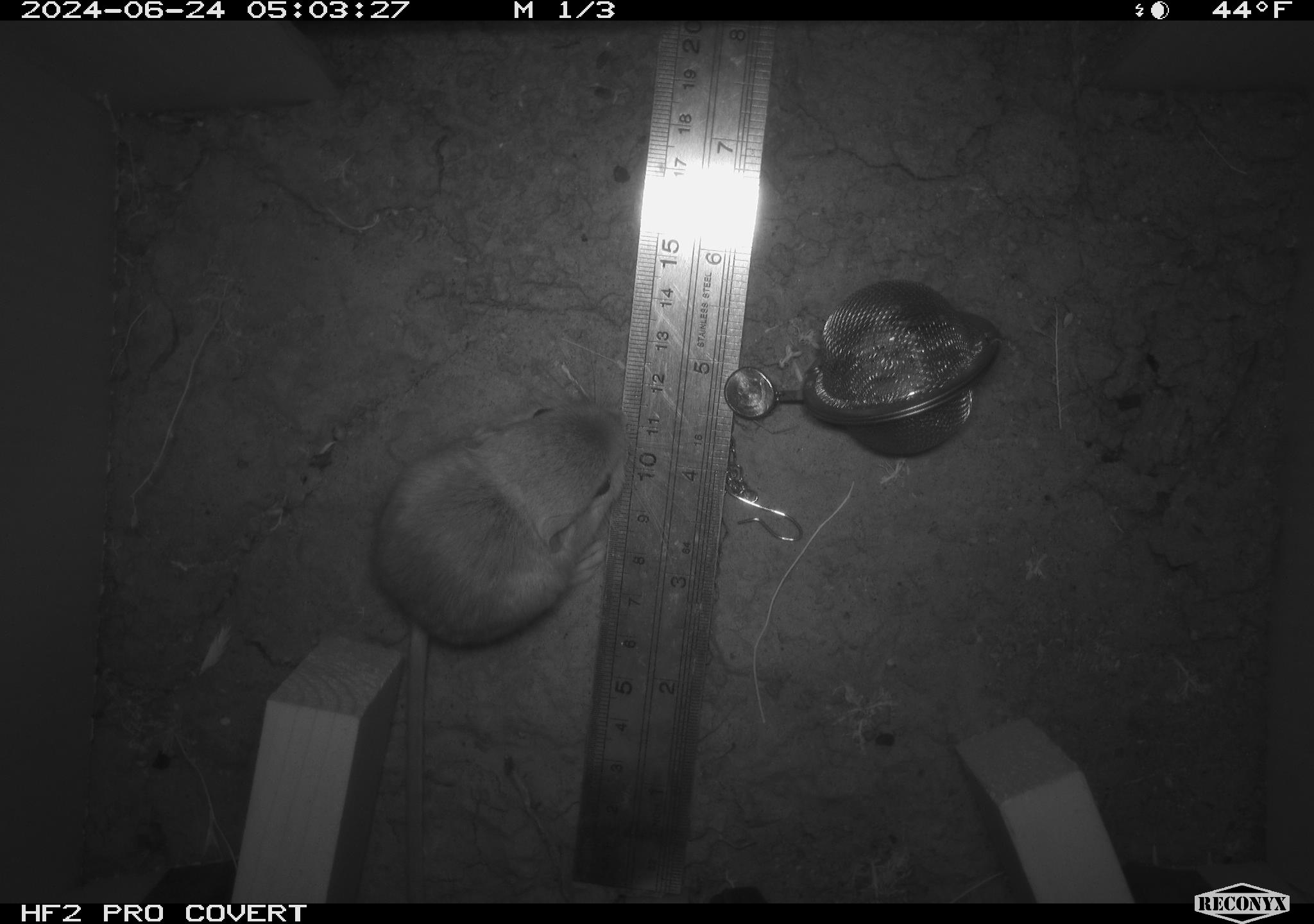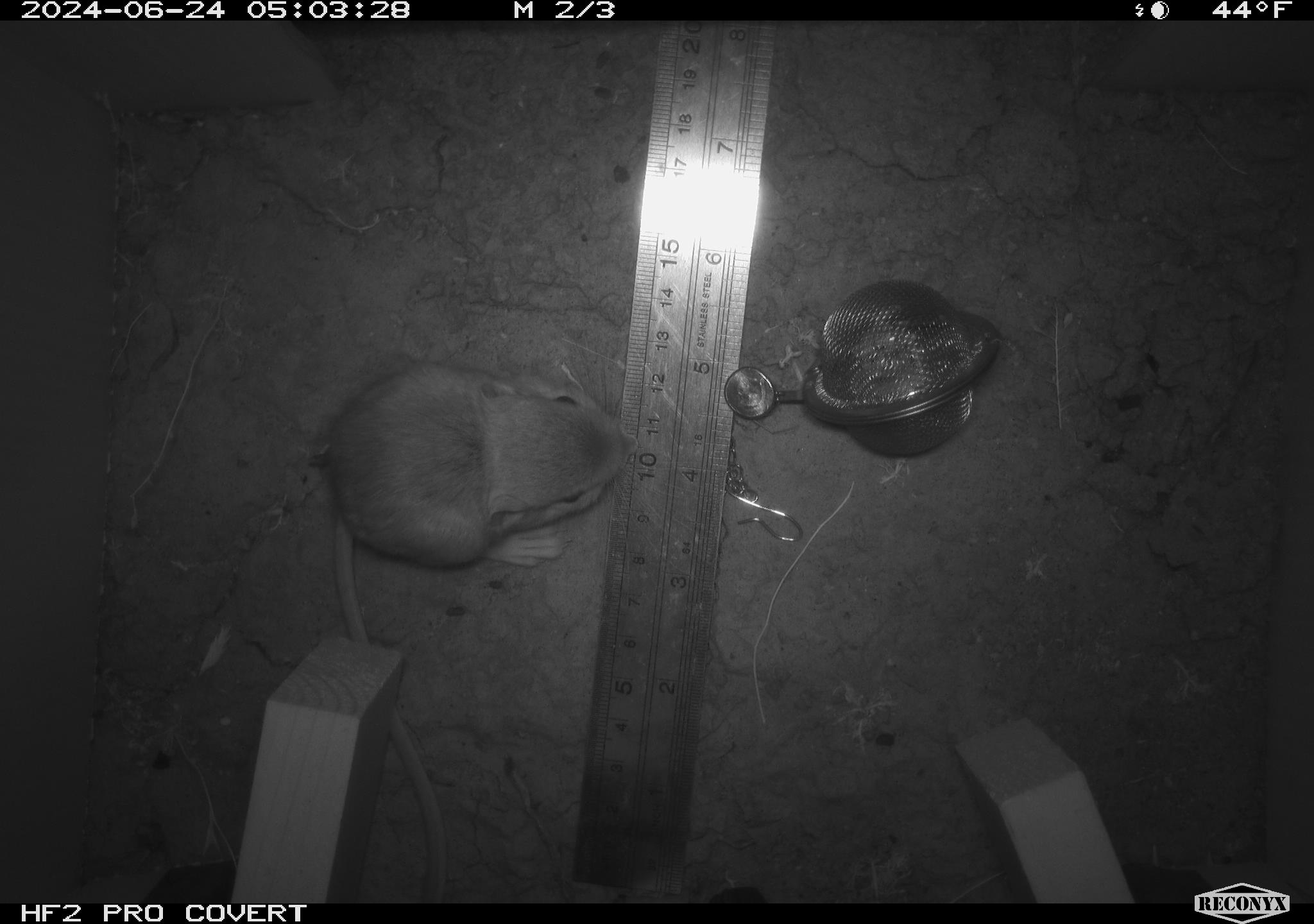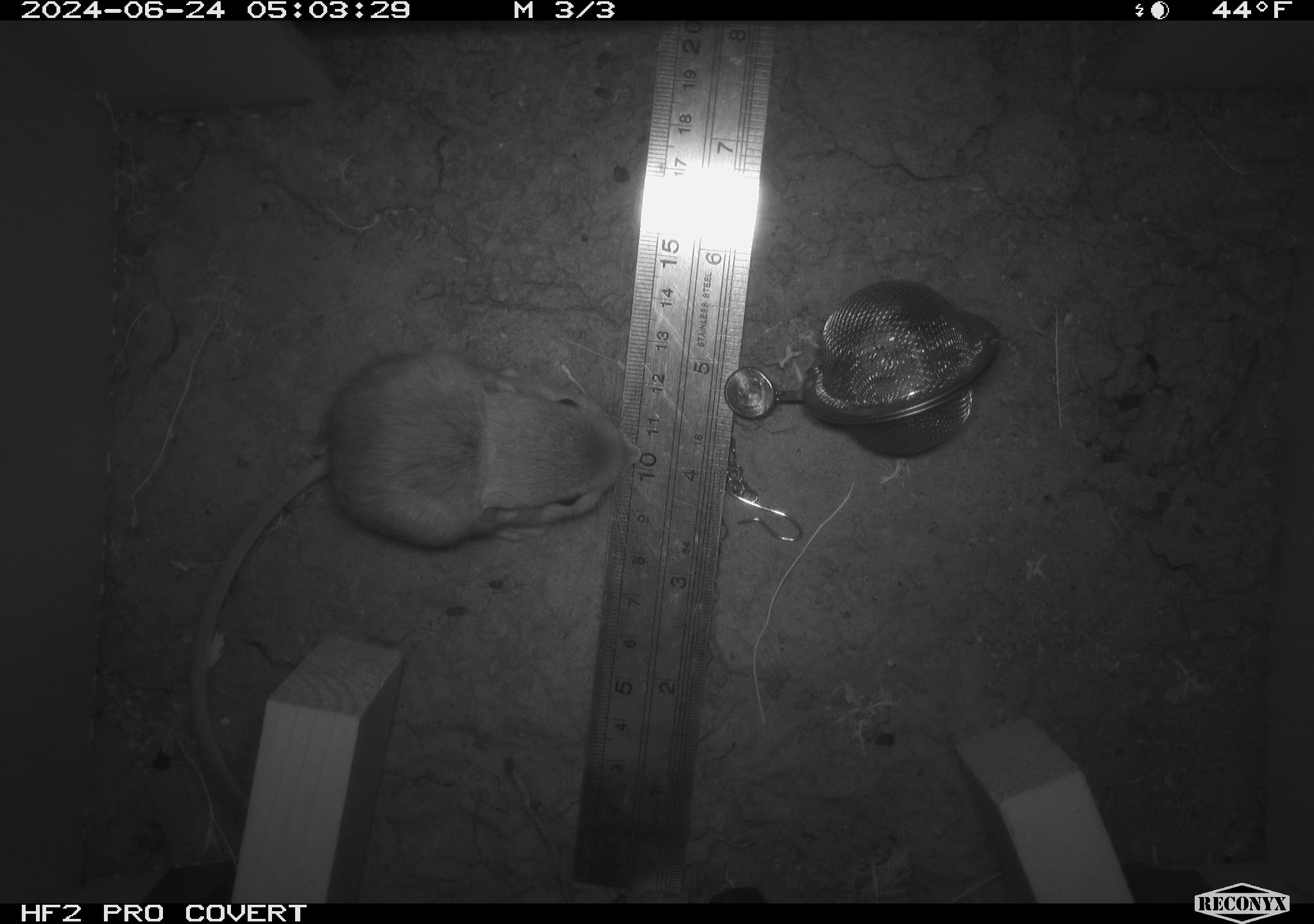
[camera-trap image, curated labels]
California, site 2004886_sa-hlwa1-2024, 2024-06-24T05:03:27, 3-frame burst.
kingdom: Animalia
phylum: Chordata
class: Mammalia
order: Rodentia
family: Heteromyidae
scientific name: Heteromyidae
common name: kangaroo rats and pocket mice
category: heteromyidae family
Heteromyidae family (kangaroo rats and pocket mice) (Heteromyidae).